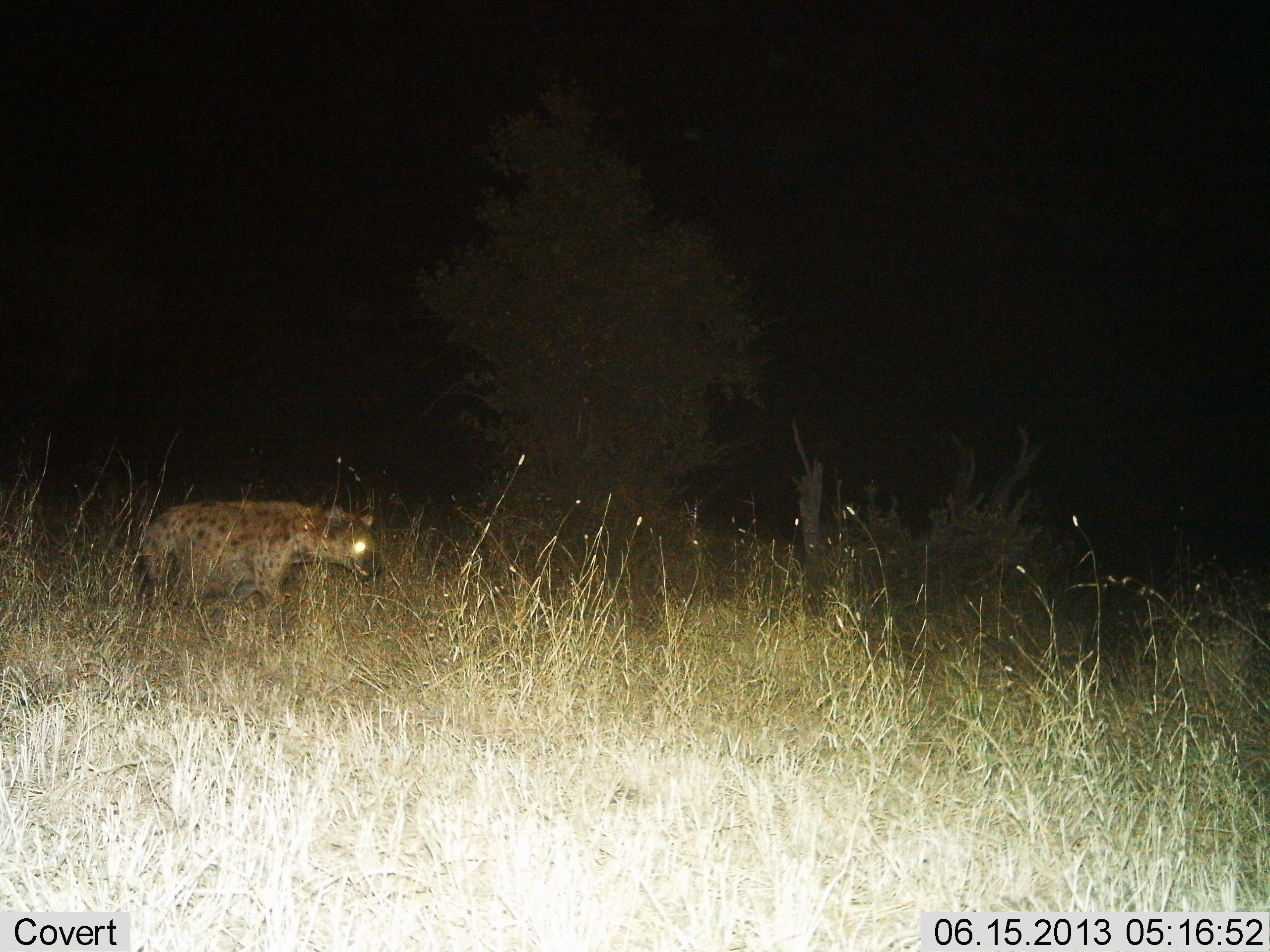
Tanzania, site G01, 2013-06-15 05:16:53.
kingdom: Animalia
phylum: Chordata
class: Mammalia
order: Carnivora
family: Hyaenidae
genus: Crocuta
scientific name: Crocuta crocuta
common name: spotted hyena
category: hyenaspotted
Hyenaspotted (spotted hyena) (Crocuta crocuta), count 1. Behavior (volunteer vote fractions): standing 60%, resting 0%, moving 40%, interacting 0%. Young present (vote fraction): 0%. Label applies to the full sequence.